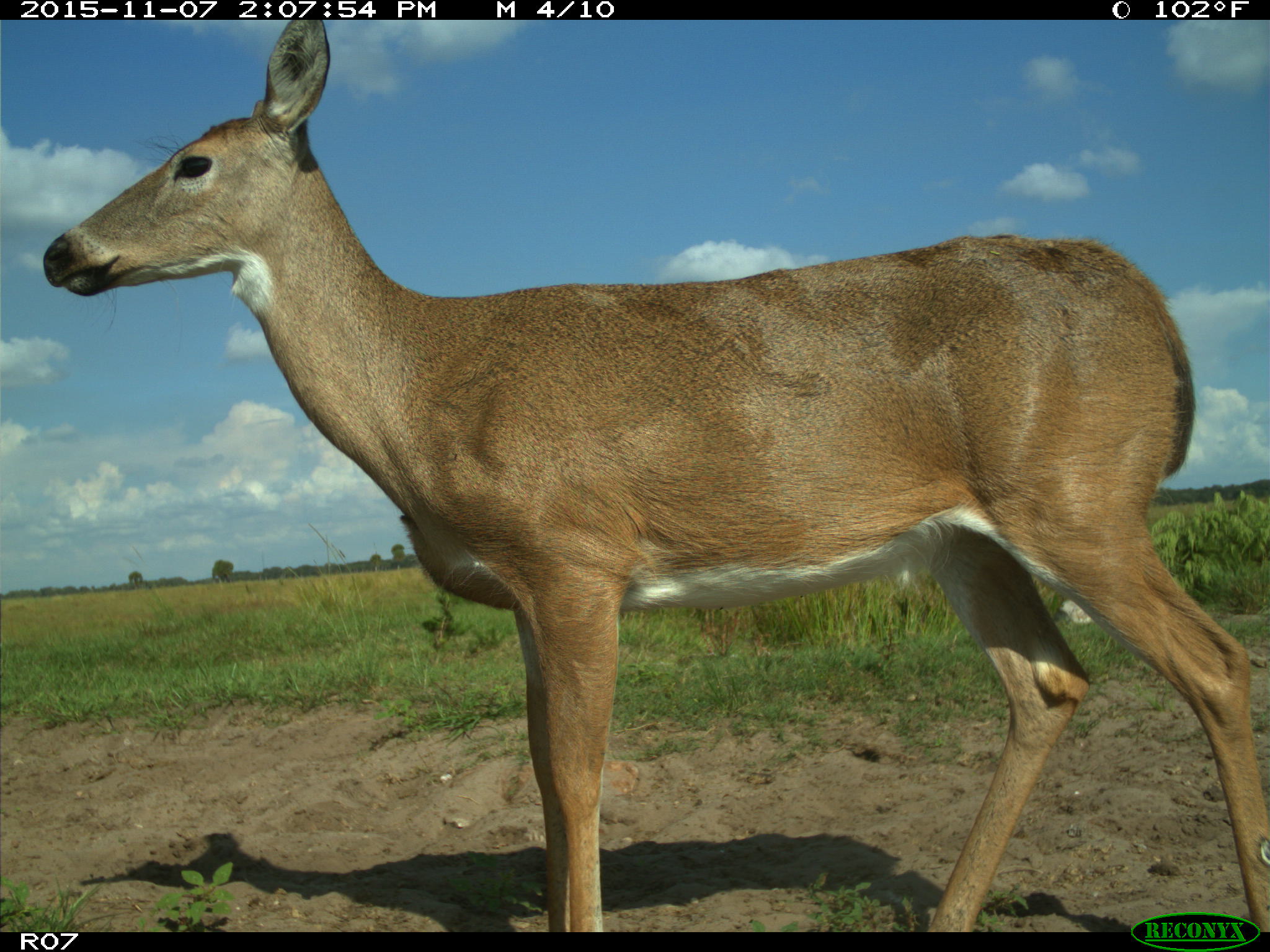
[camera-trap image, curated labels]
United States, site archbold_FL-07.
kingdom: Animalia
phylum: Chordata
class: Mammalia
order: Artiodactyla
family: Cervidae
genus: Odocoileus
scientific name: Odocoileus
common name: deer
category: unidentified deer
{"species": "unidentified deer (deer) (Odocoileus)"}